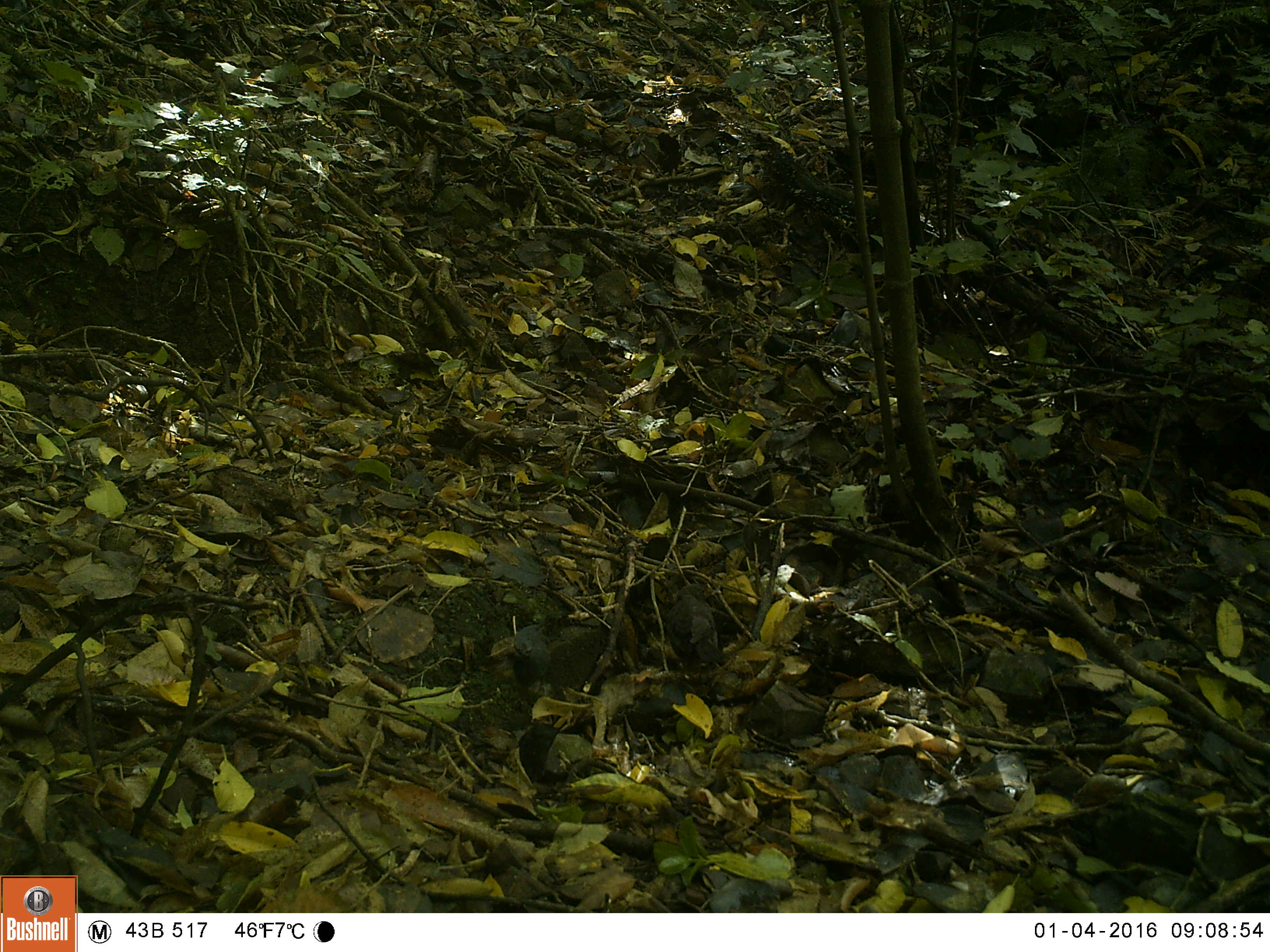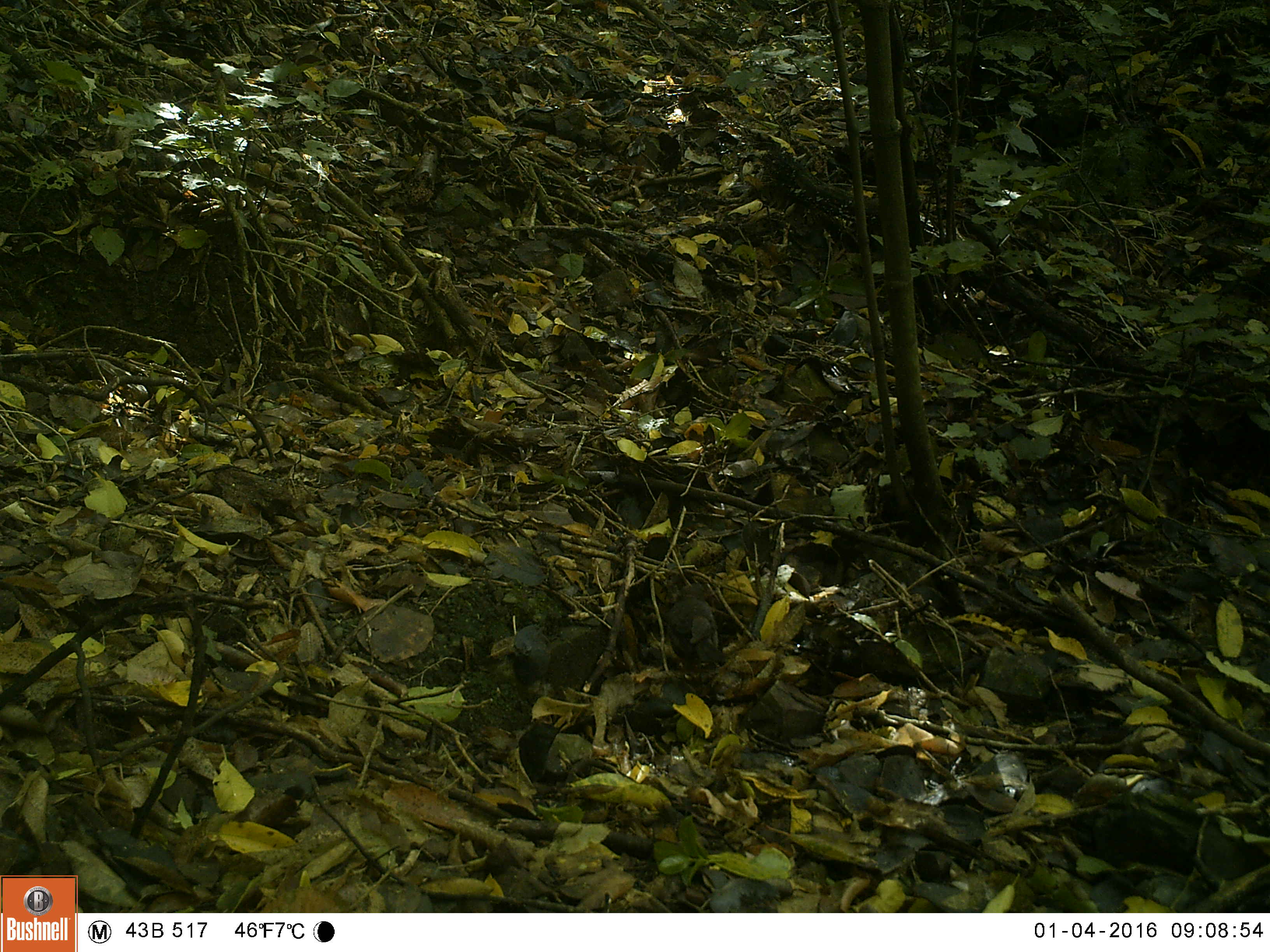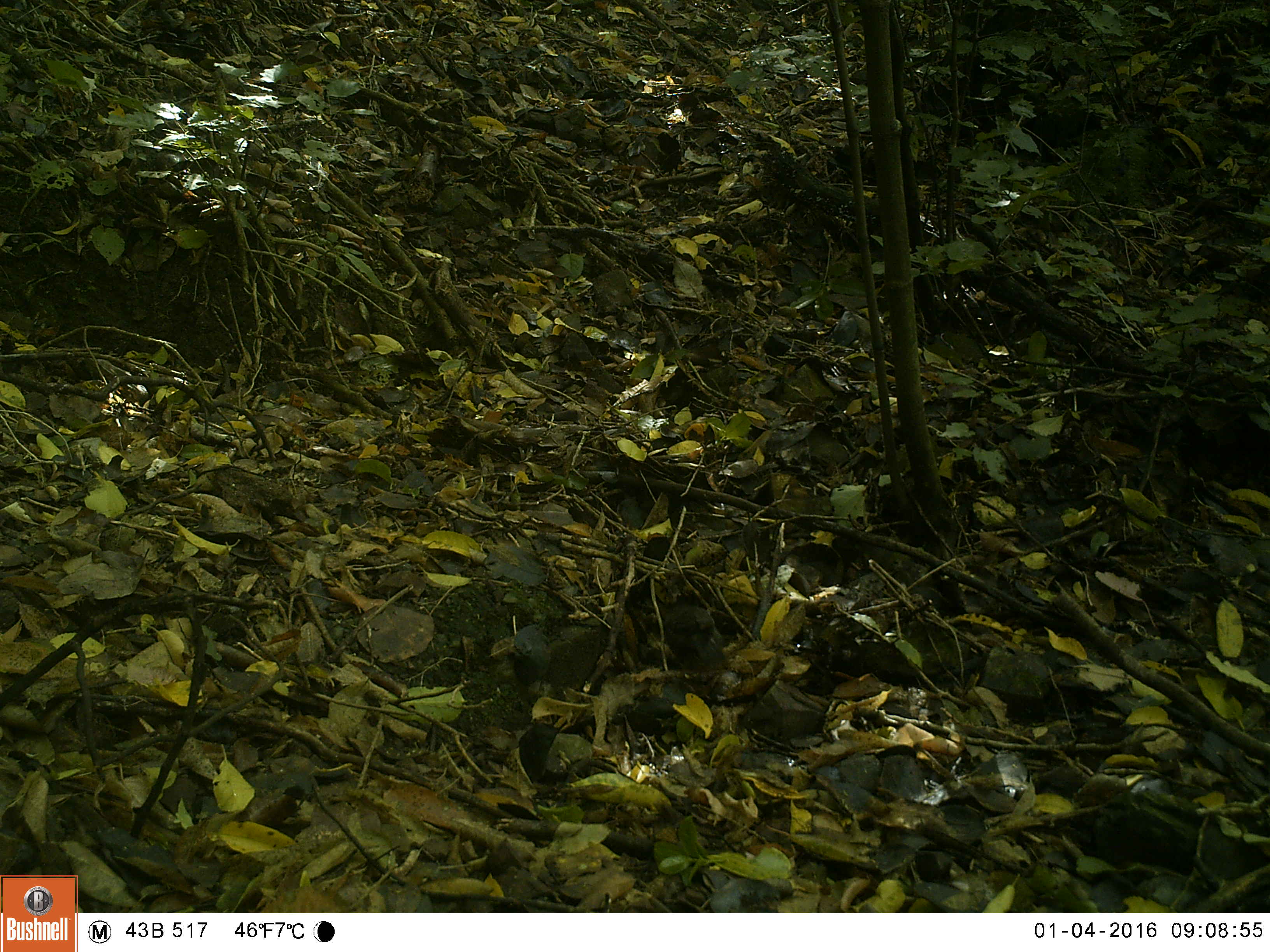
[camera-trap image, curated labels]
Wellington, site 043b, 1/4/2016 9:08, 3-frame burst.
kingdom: Animalia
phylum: Chordata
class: Aves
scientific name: Aves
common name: bird